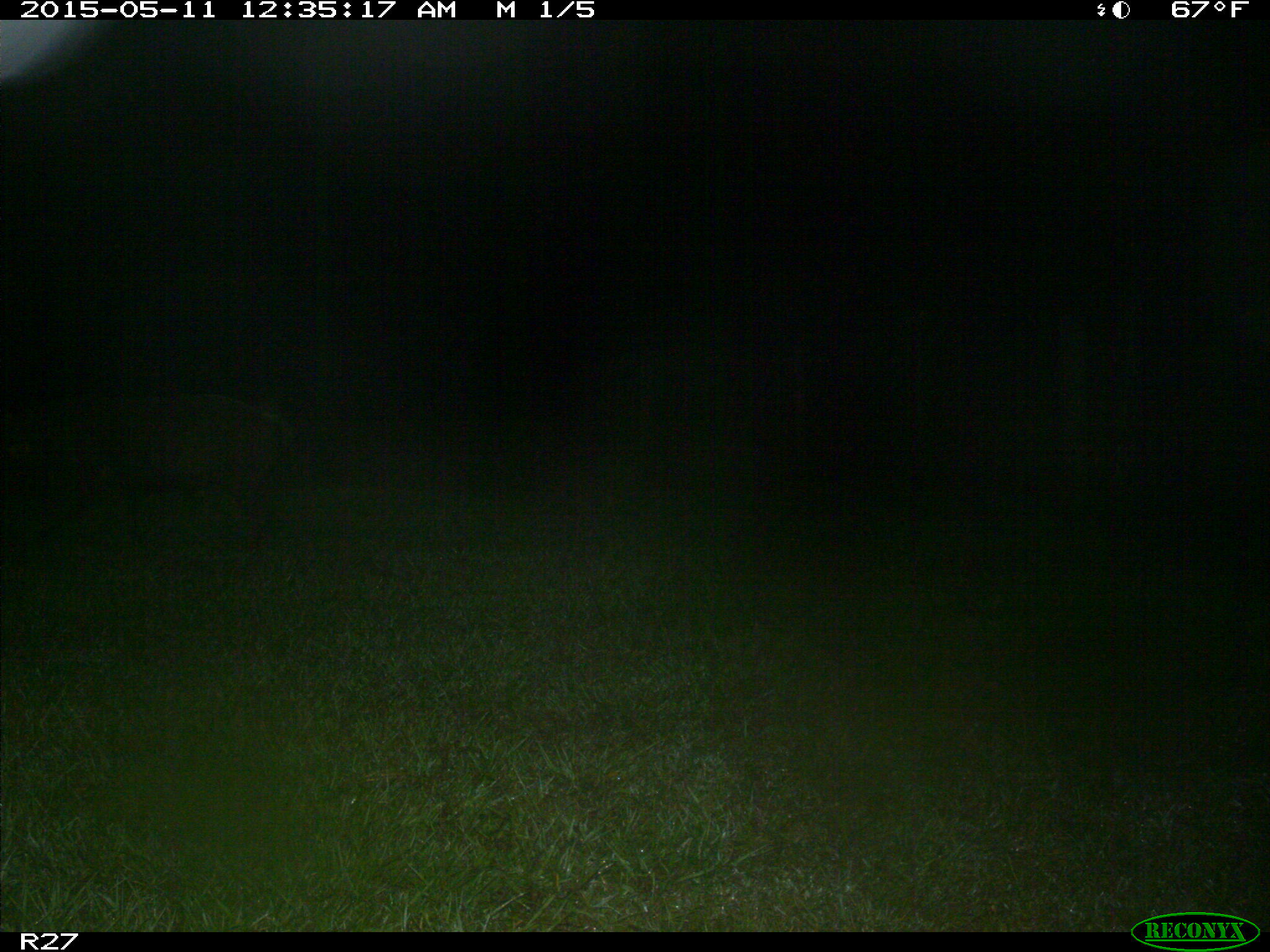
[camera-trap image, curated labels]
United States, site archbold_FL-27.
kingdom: Animalia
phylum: Chordata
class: Mammalia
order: Artiodactyla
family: Suidae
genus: Sus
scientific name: Sus scrofa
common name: wild boar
Sus scrofa (wild boar).